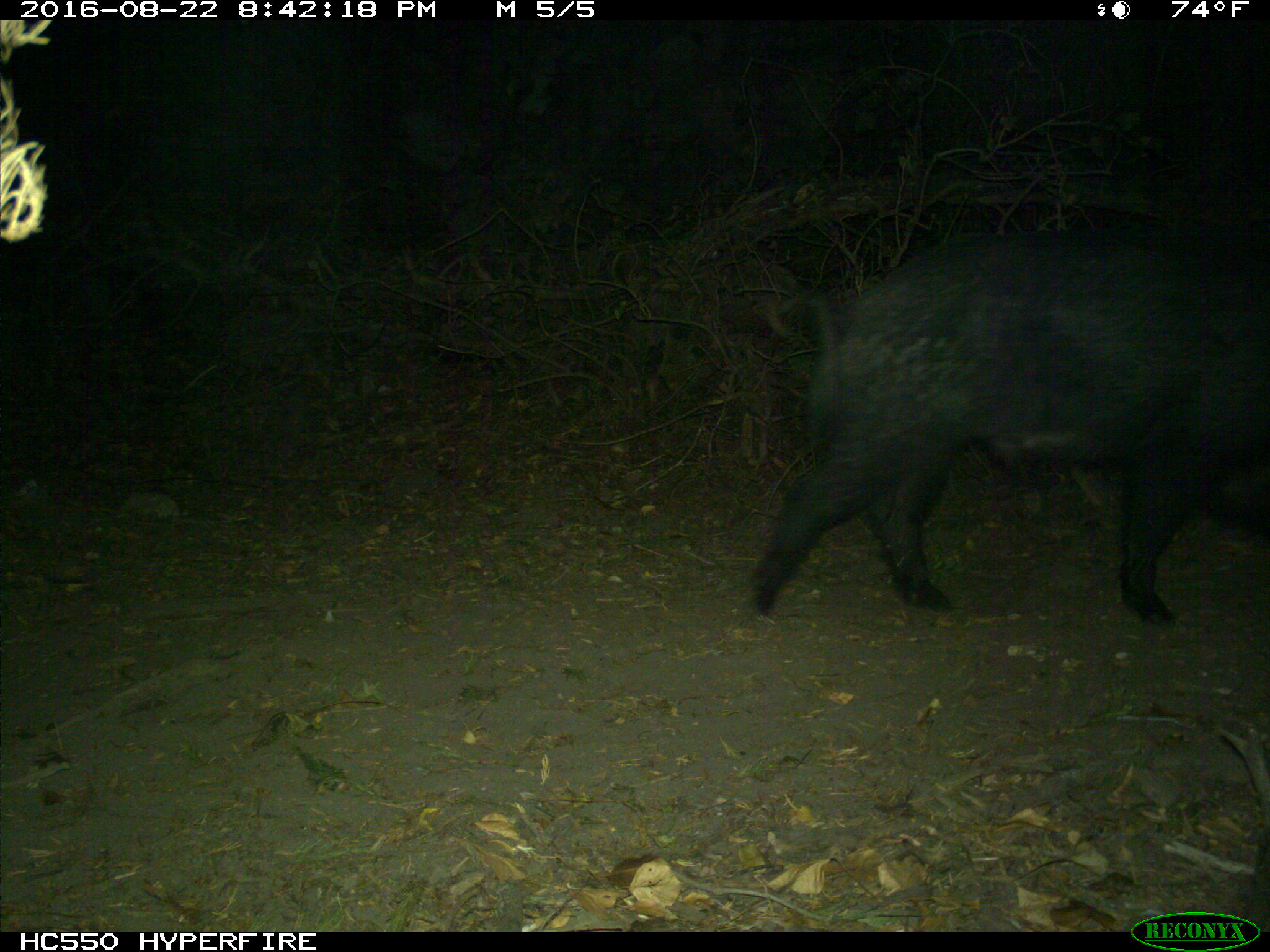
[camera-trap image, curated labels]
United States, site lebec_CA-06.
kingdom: Animalia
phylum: Chordata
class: Mammalia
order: Artiodactyla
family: Suidae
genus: Sus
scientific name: Sus scrofa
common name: wild boar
Sus scrofa (wild boar).